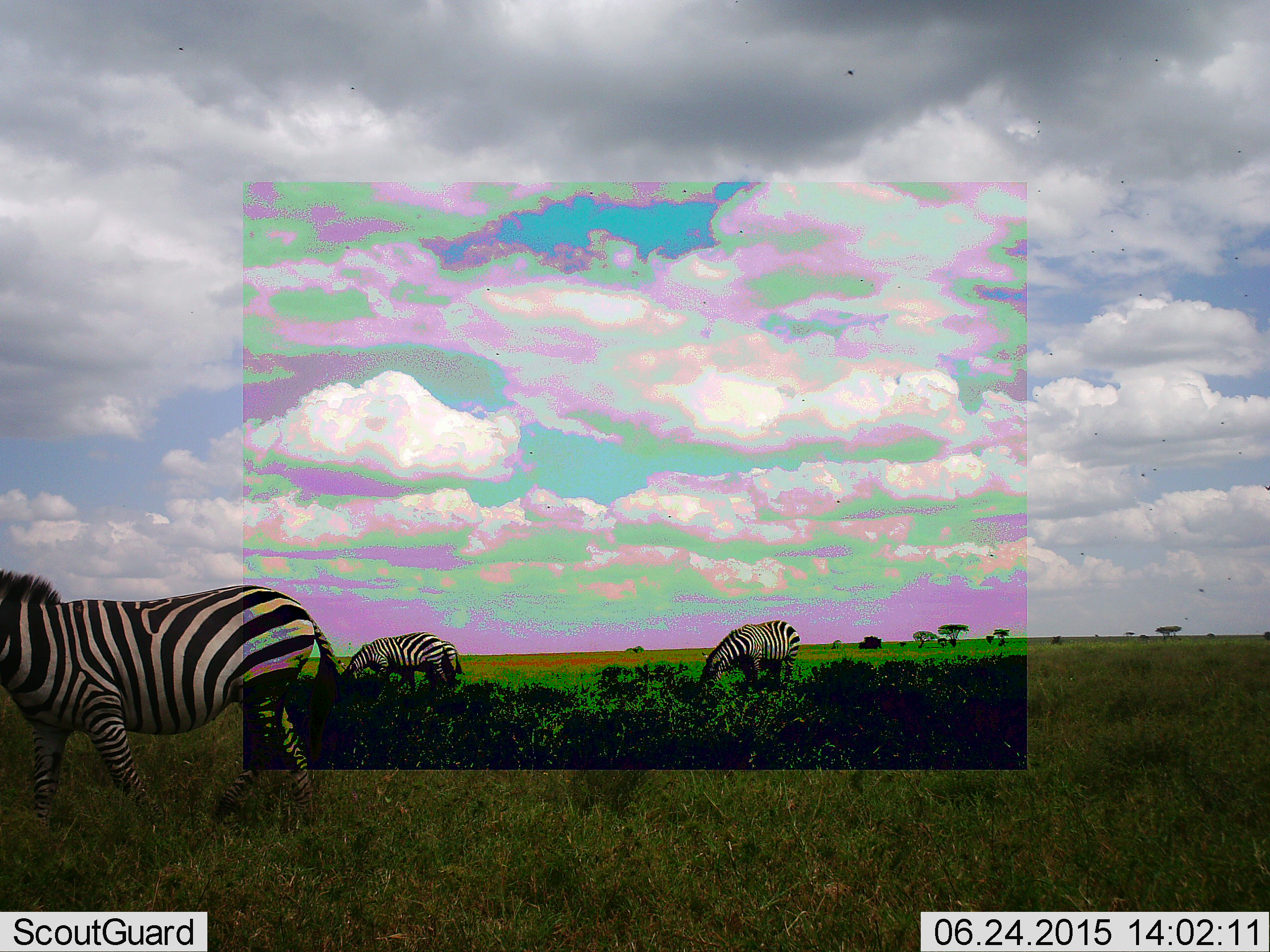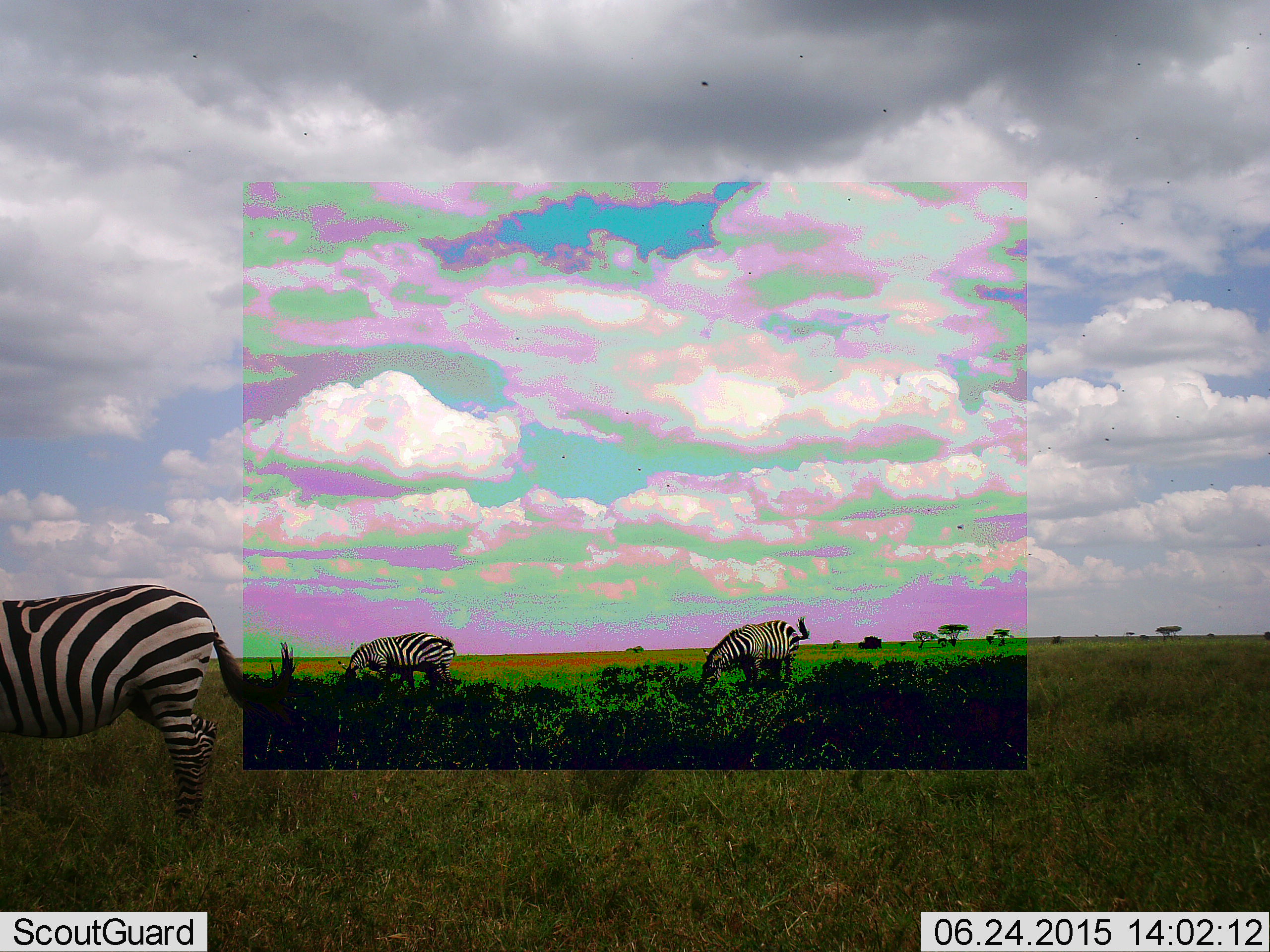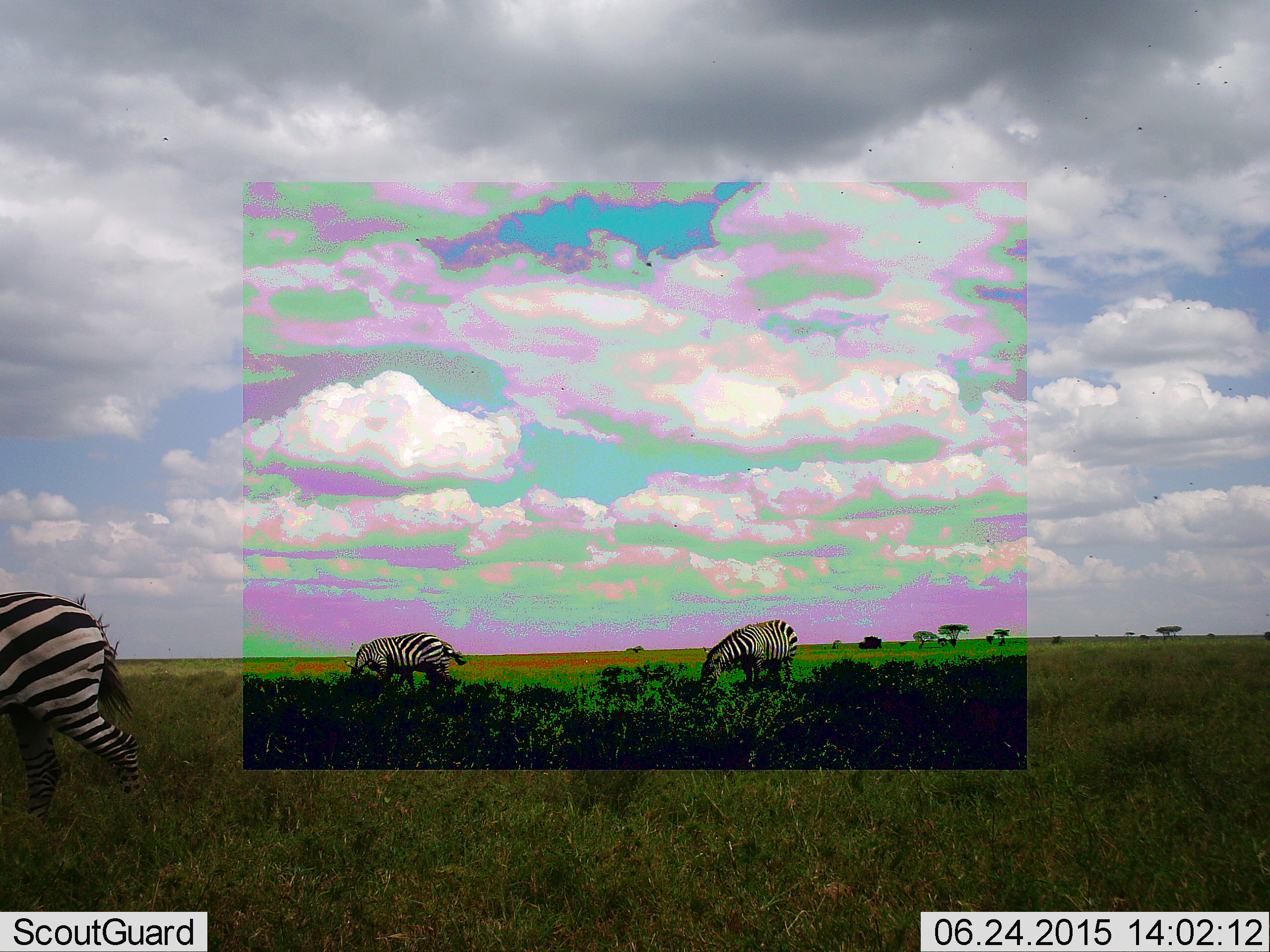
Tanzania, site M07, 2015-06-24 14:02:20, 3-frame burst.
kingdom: Animalia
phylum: Chordata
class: Mammalia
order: Perissodactyla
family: Equidae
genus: Equus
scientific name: Equus quagga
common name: plains zebra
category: zebra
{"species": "zebra (plains zebra) (Equus quagga)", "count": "3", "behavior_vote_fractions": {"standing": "30%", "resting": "0%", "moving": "90%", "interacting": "0%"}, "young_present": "0%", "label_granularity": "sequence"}